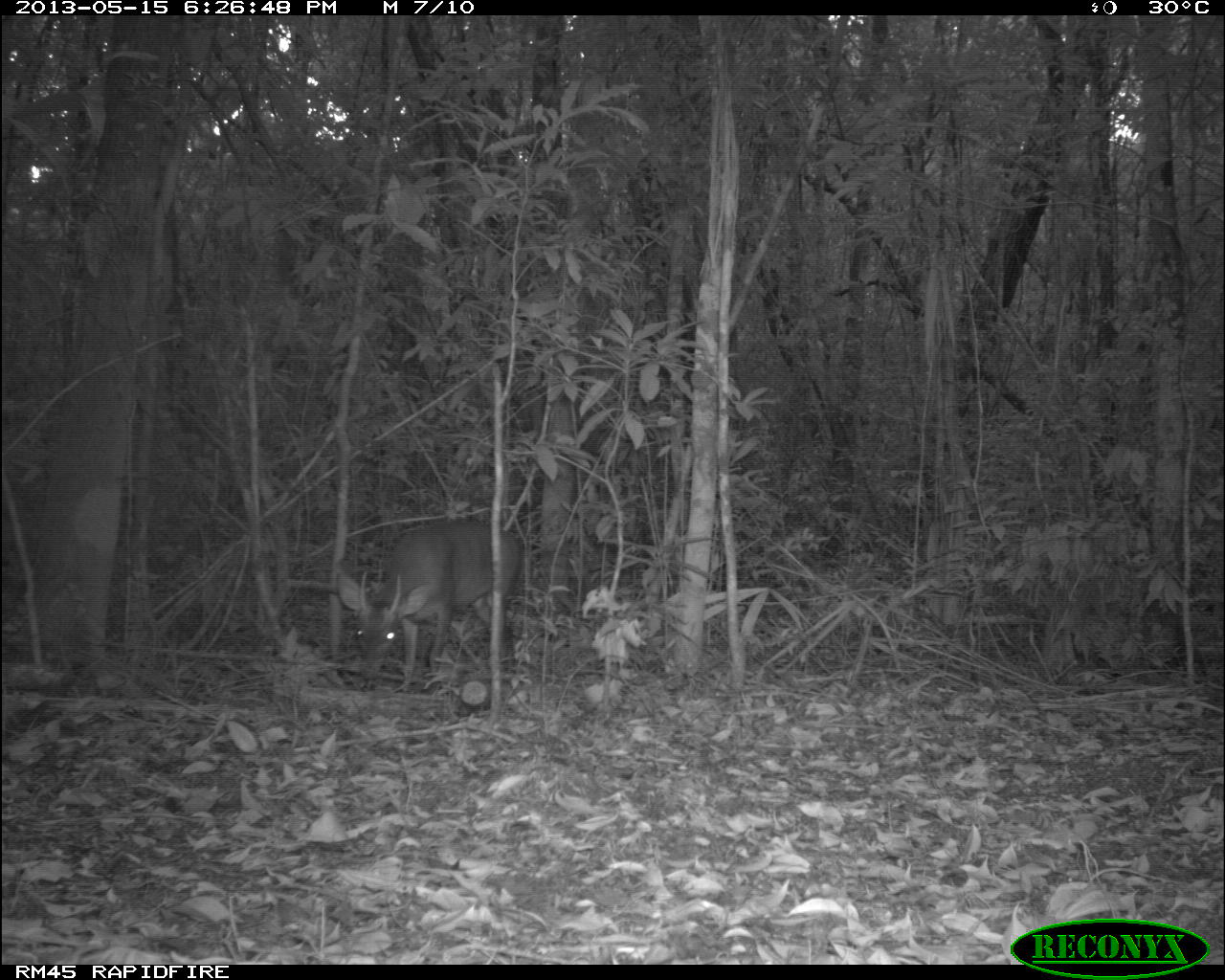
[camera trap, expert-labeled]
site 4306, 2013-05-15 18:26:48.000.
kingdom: Animalia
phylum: Chordata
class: Mammalia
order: Artiodactyla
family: Cervidae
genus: Mazama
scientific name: Mazama temama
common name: central american red brocket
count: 1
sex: male